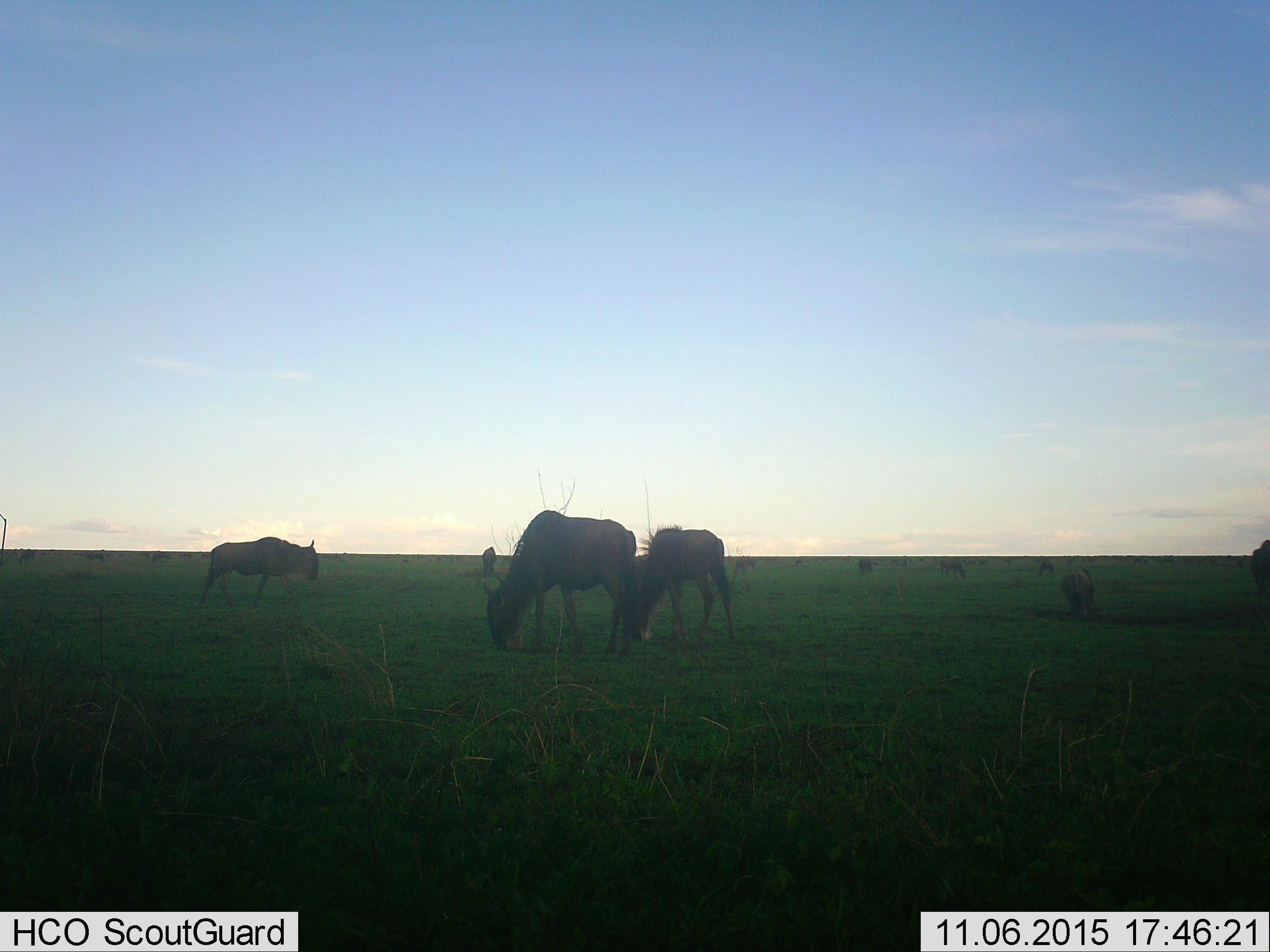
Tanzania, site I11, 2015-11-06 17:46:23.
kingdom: Animalia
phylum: Chordata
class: Mammalia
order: Artiodactyla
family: Bovidae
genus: Connochaetes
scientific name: Connochaetes taurinus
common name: blue wildebeest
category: wildebeest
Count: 11-50.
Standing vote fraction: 50%.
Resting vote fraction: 0%.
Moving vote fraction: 20%.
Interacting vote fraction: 0%.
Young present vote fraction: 10%.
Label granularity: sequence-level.